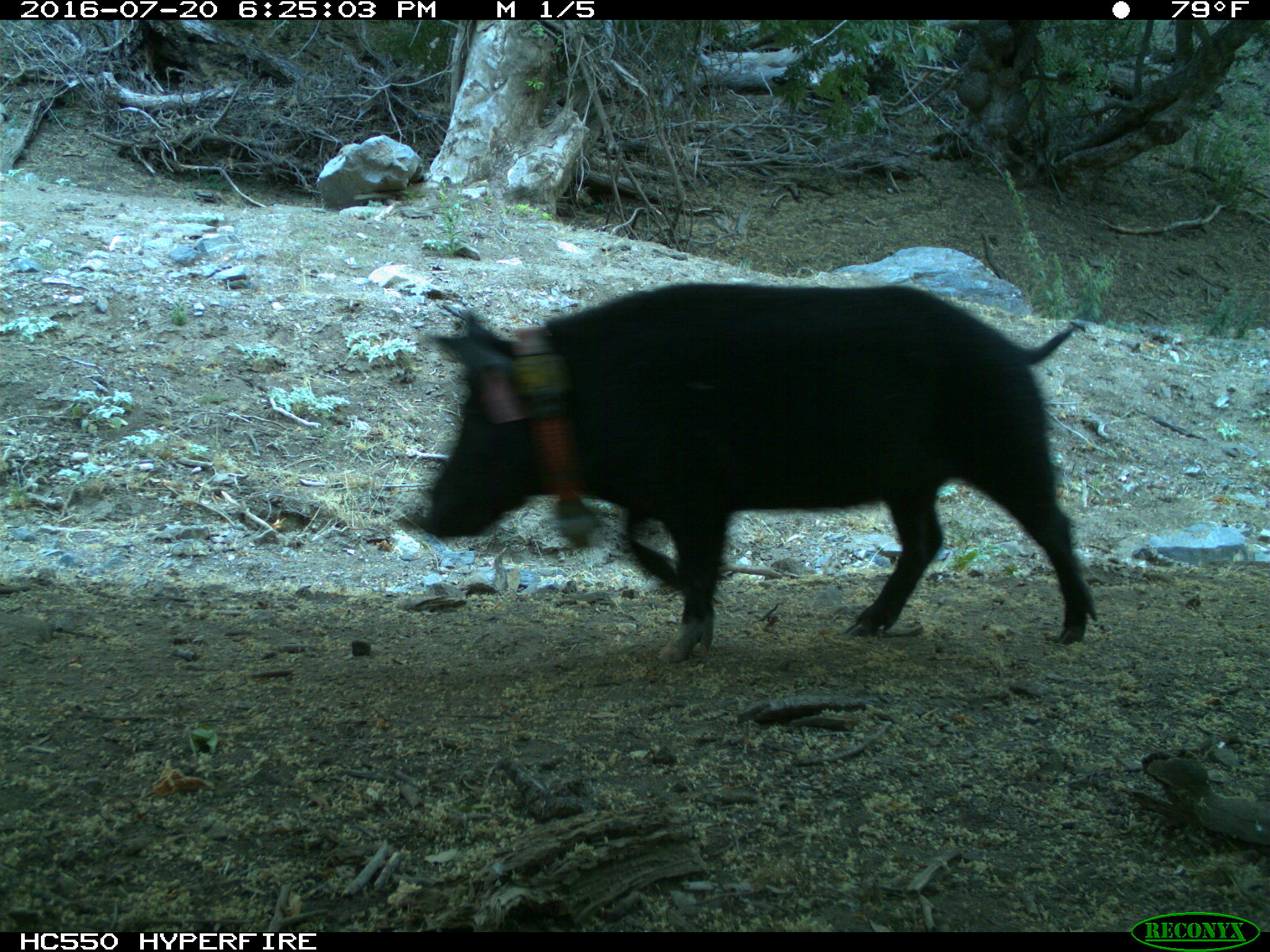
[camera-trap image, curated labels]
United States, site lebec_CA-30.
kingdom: Animalia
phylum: Chordata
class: Mammalia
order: Artiodactyla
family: Suidae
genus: Sus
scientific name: Sus scrofa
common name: wild boar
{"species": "Sus scrofa (wild boar)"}